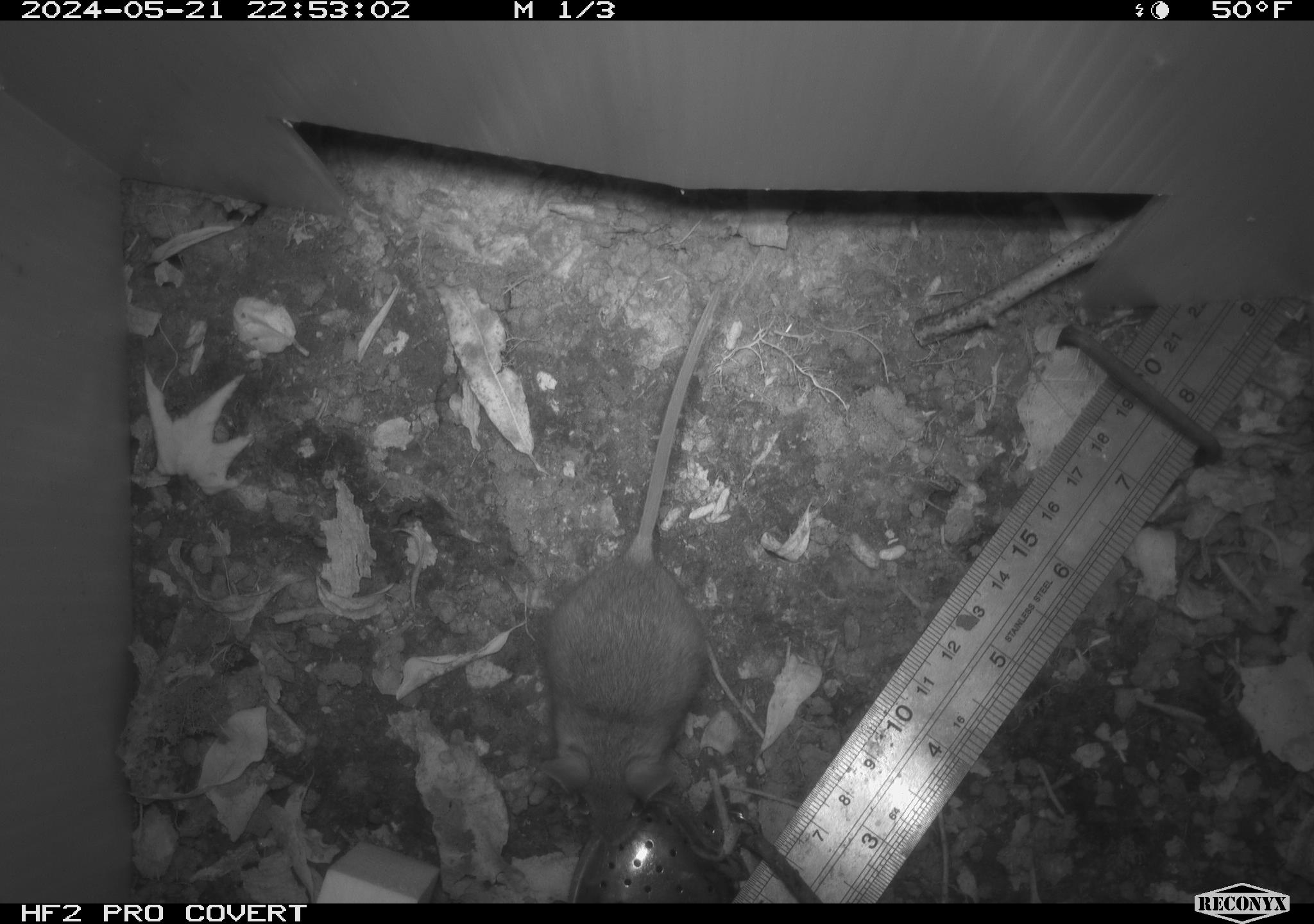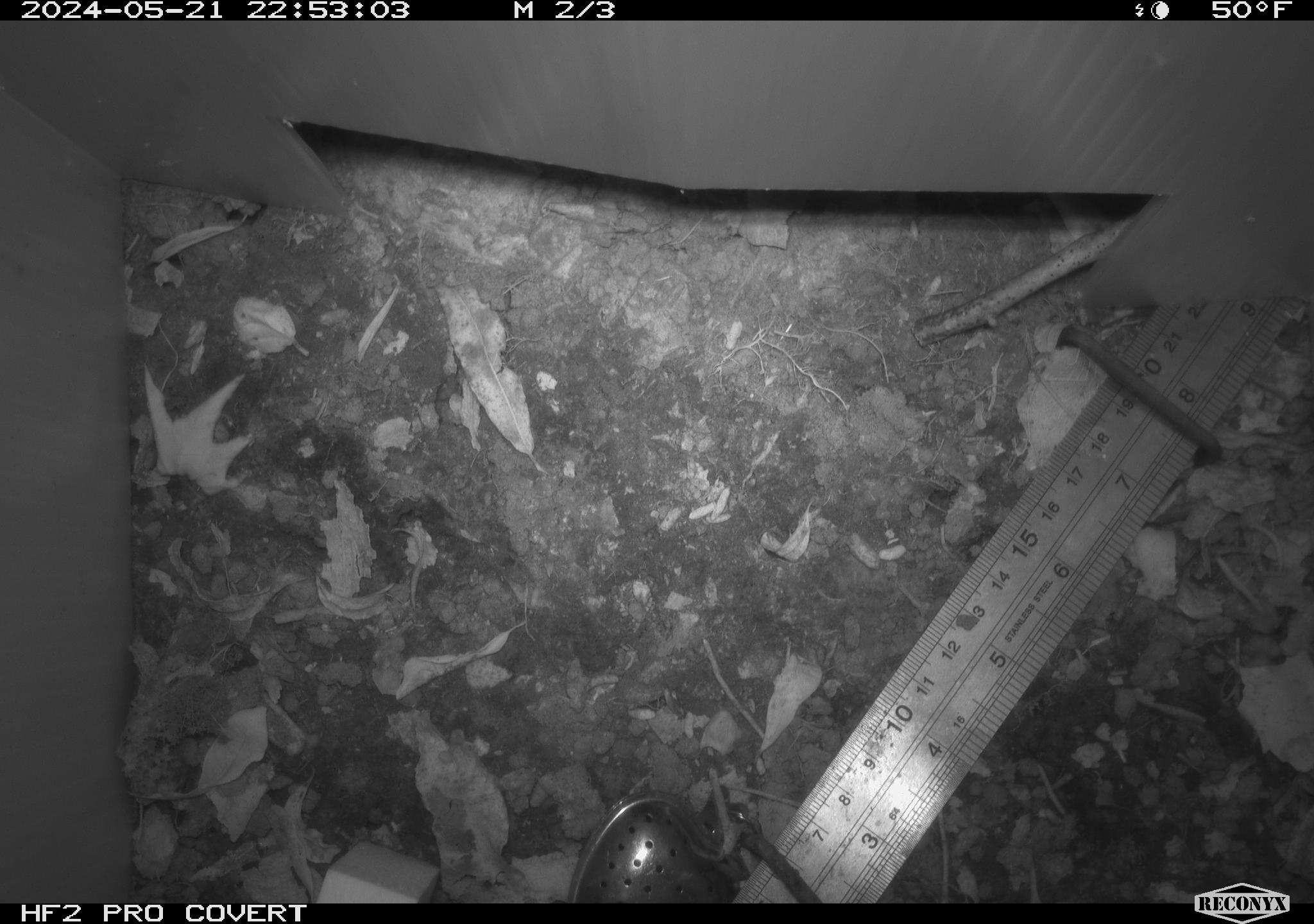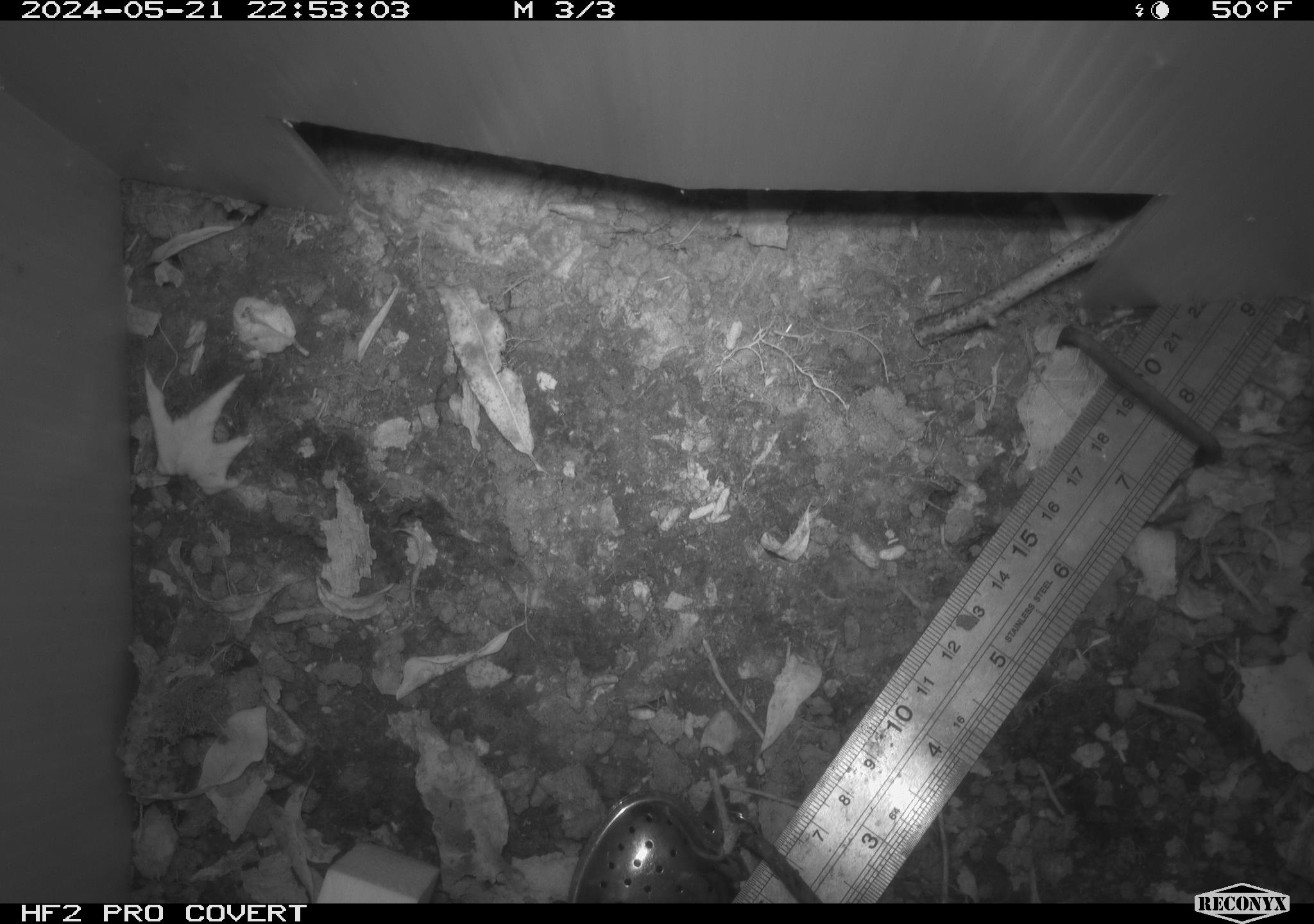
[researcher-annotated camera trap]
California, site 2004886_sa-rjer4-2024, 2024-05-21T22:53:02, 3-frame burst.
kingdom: Animalia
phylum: Chordata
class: Mammalia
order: Rodentia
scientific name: Rodentia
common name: mouse species